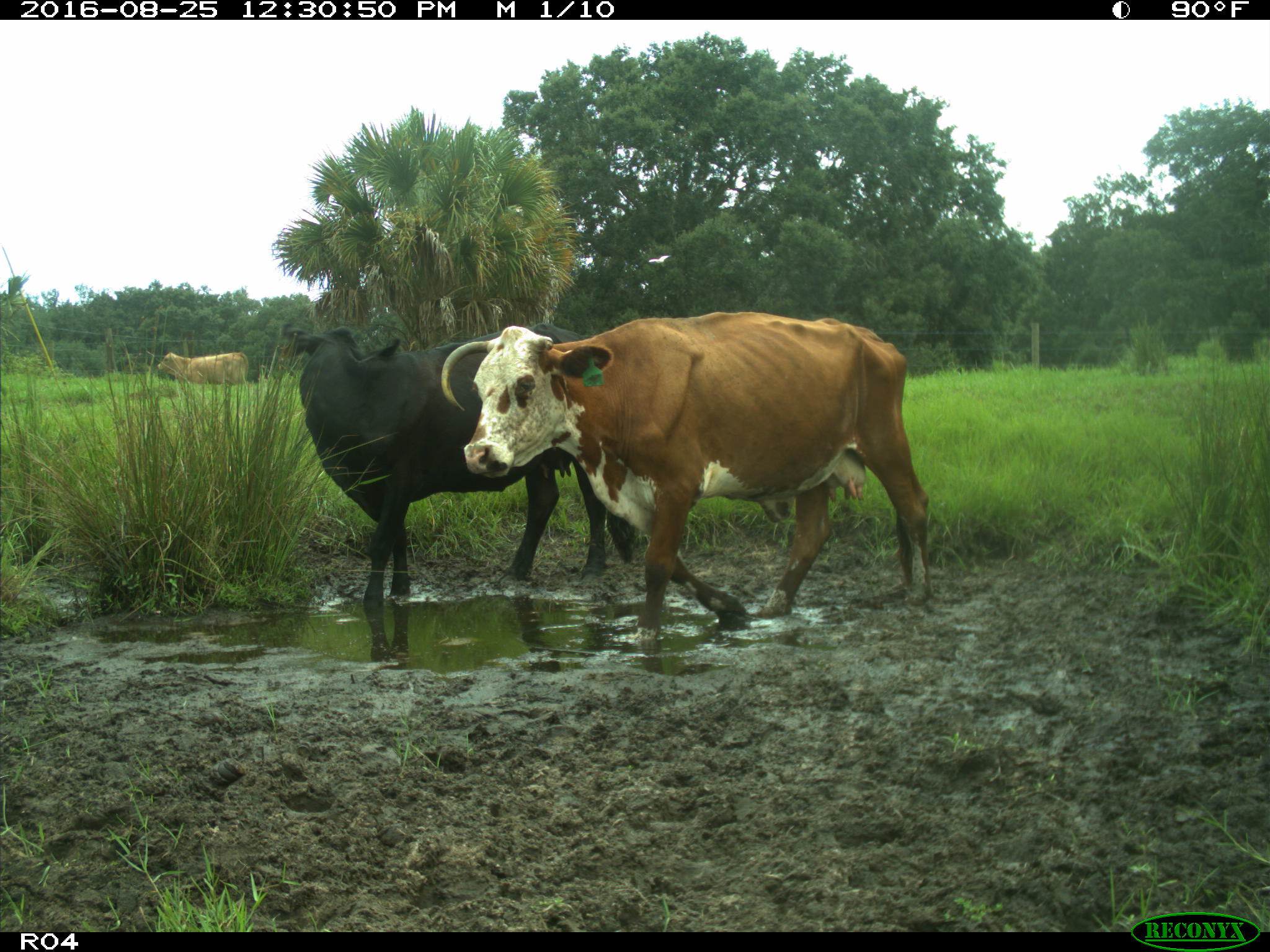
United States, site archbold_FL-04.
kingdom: Animalia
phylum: Chordata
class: Mammalia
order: Artiodactyla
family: Bovidae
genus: Bos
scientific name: Bos taurus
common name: domestic cow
Bos taurus (domestic cow).